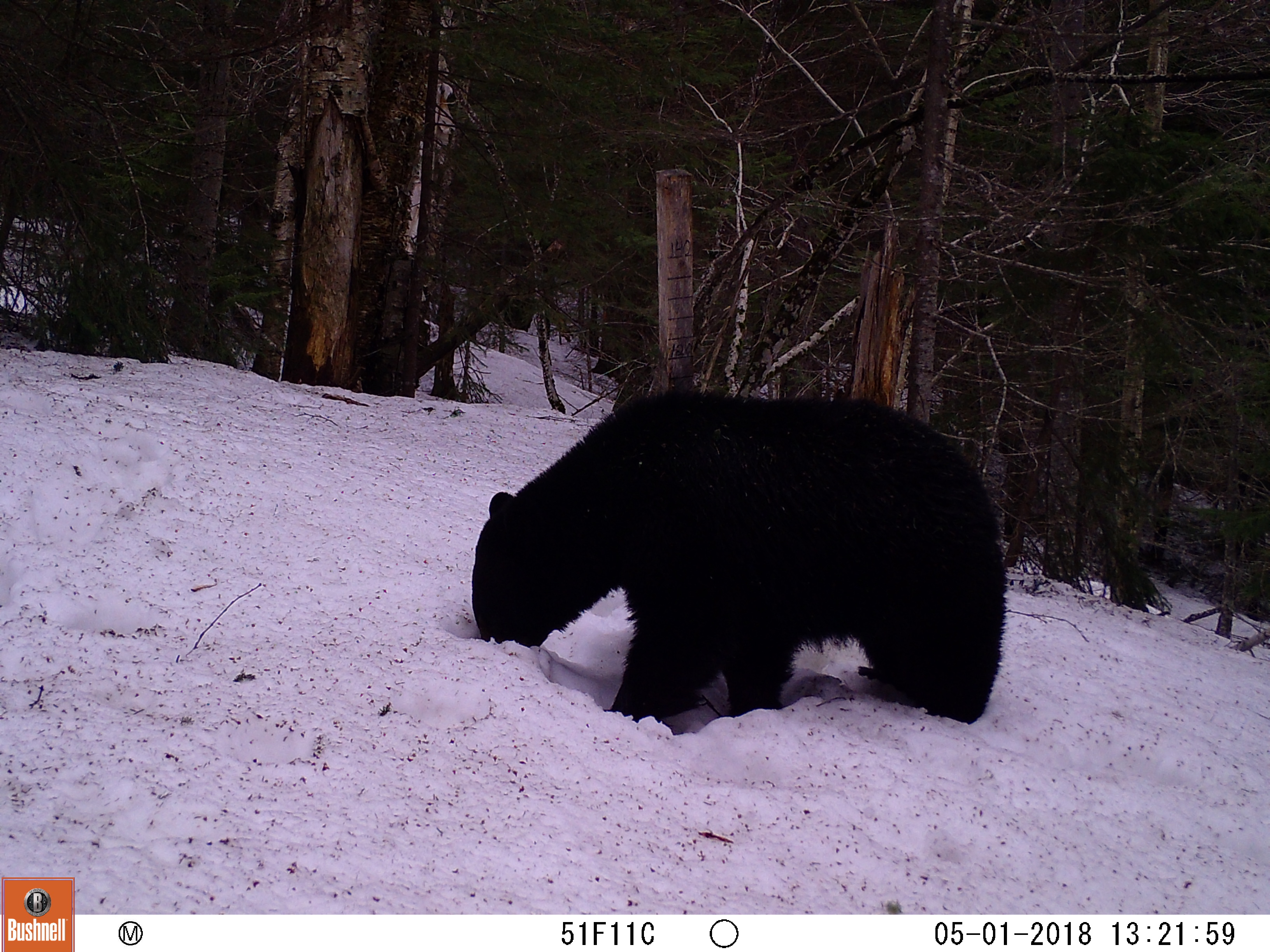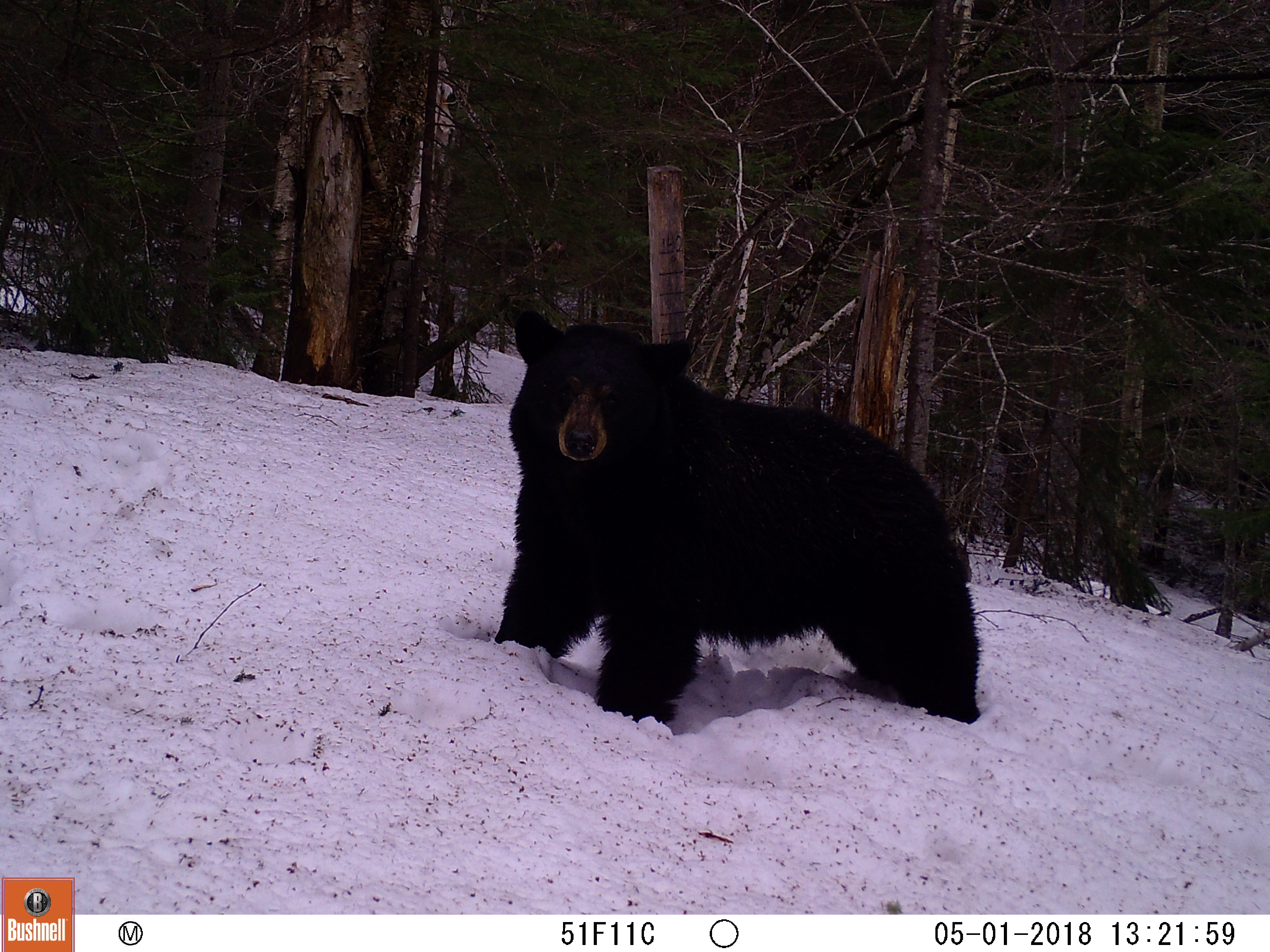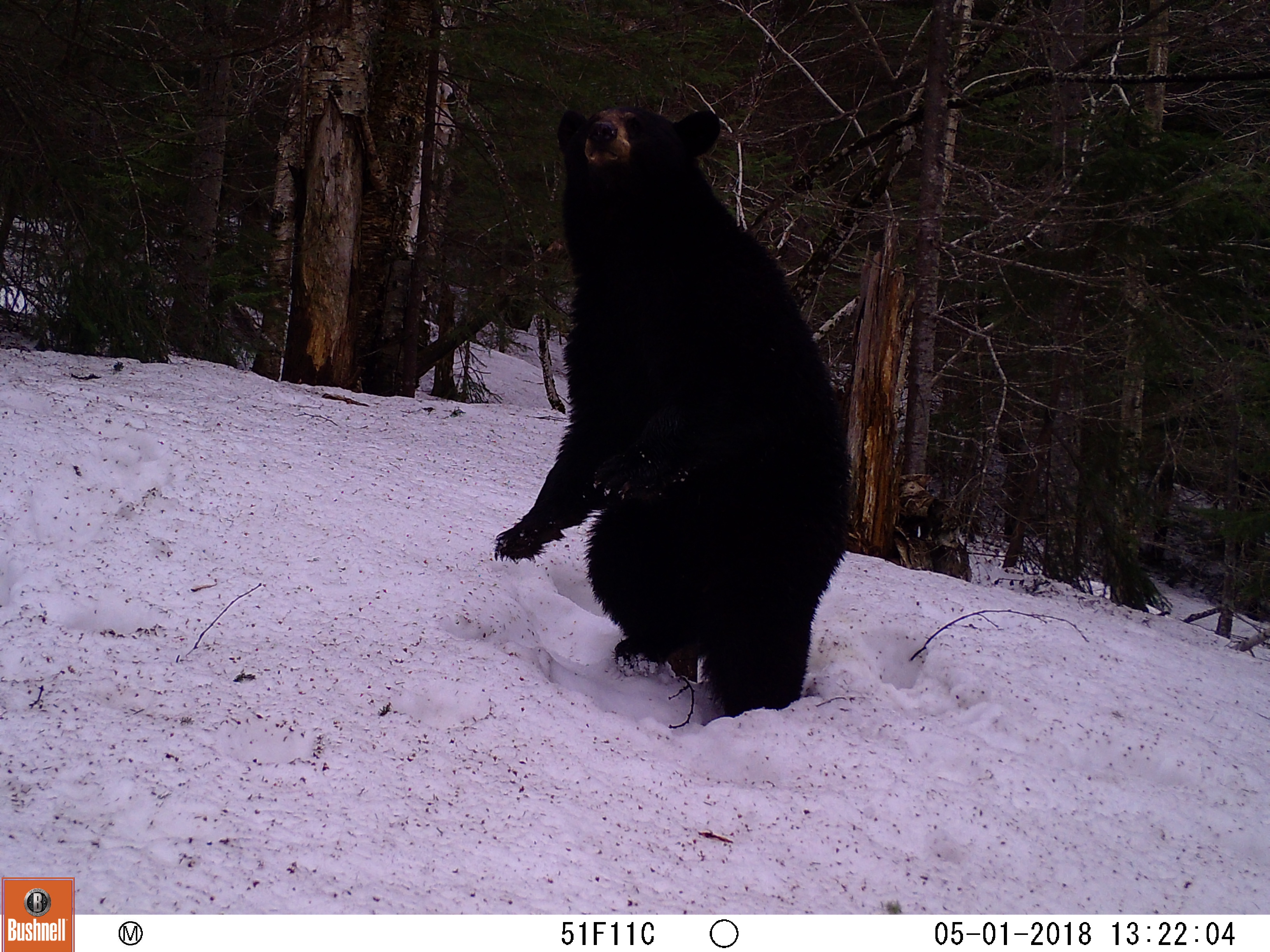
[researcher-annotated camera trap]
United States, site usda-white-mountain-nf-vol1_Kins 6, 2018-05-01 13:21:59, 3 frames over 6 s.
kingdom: Animalia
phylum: Chordata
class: Mammalia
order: Carnivora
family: Ursidae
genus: Ursus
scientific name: Ursus americanus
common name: black bear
Black bear (Ursus americanus).